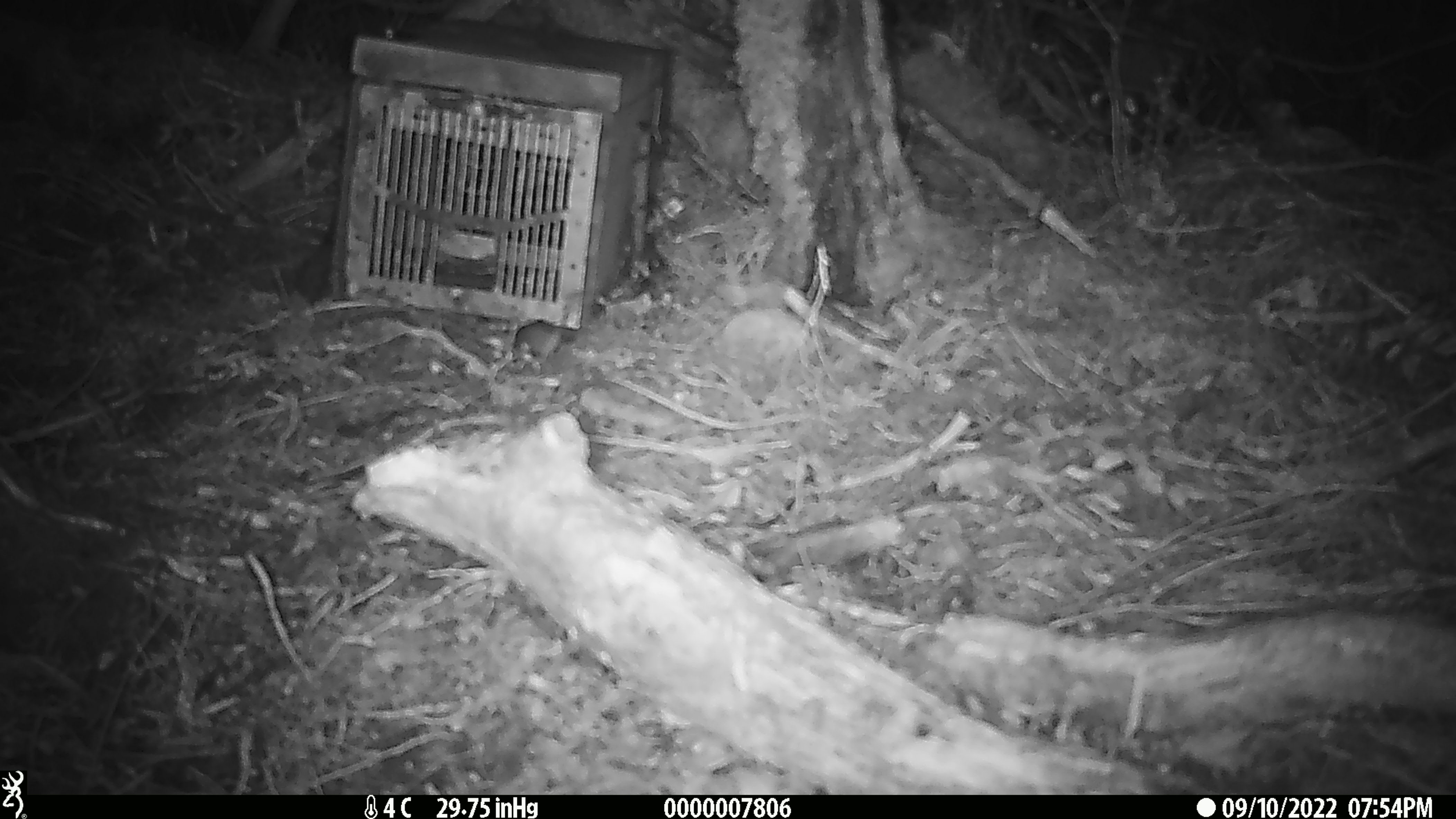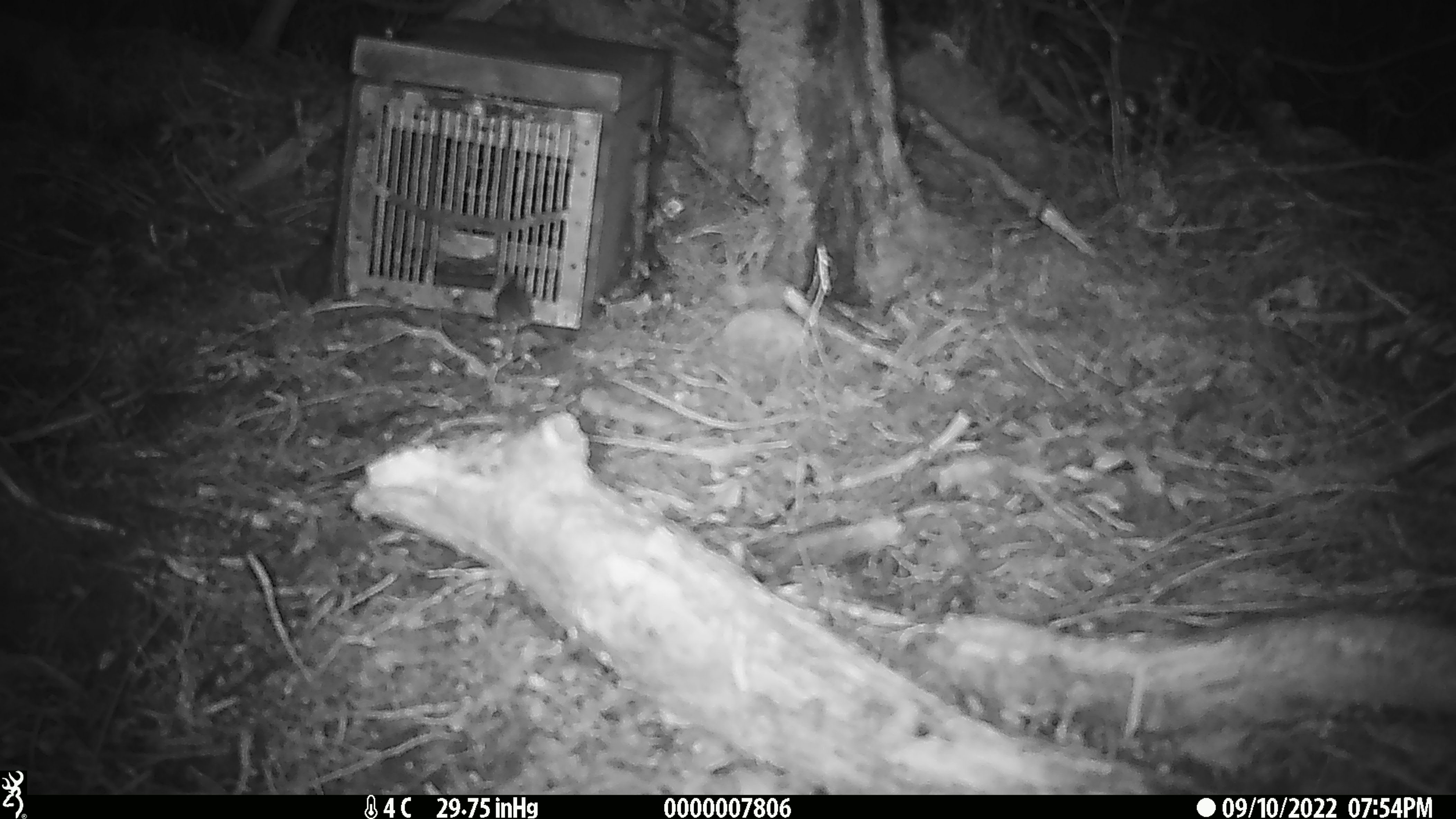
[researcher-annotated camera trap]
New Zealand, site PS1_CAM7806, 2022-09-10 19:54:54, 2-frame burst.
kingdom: Animalia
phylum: Chordata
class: Mammalia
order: Rodentia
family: Muridae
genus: Mus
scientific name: Mus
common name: mouse